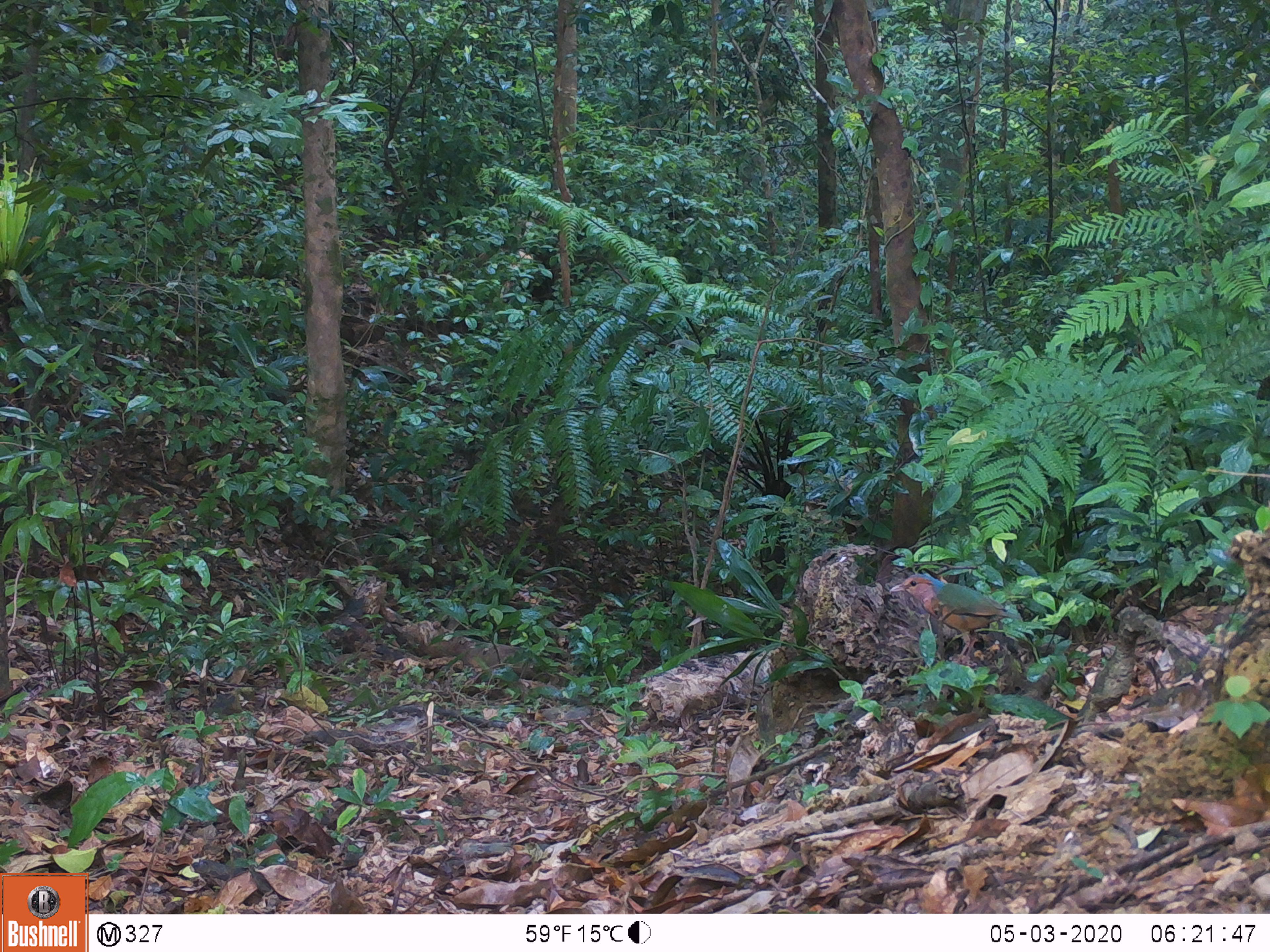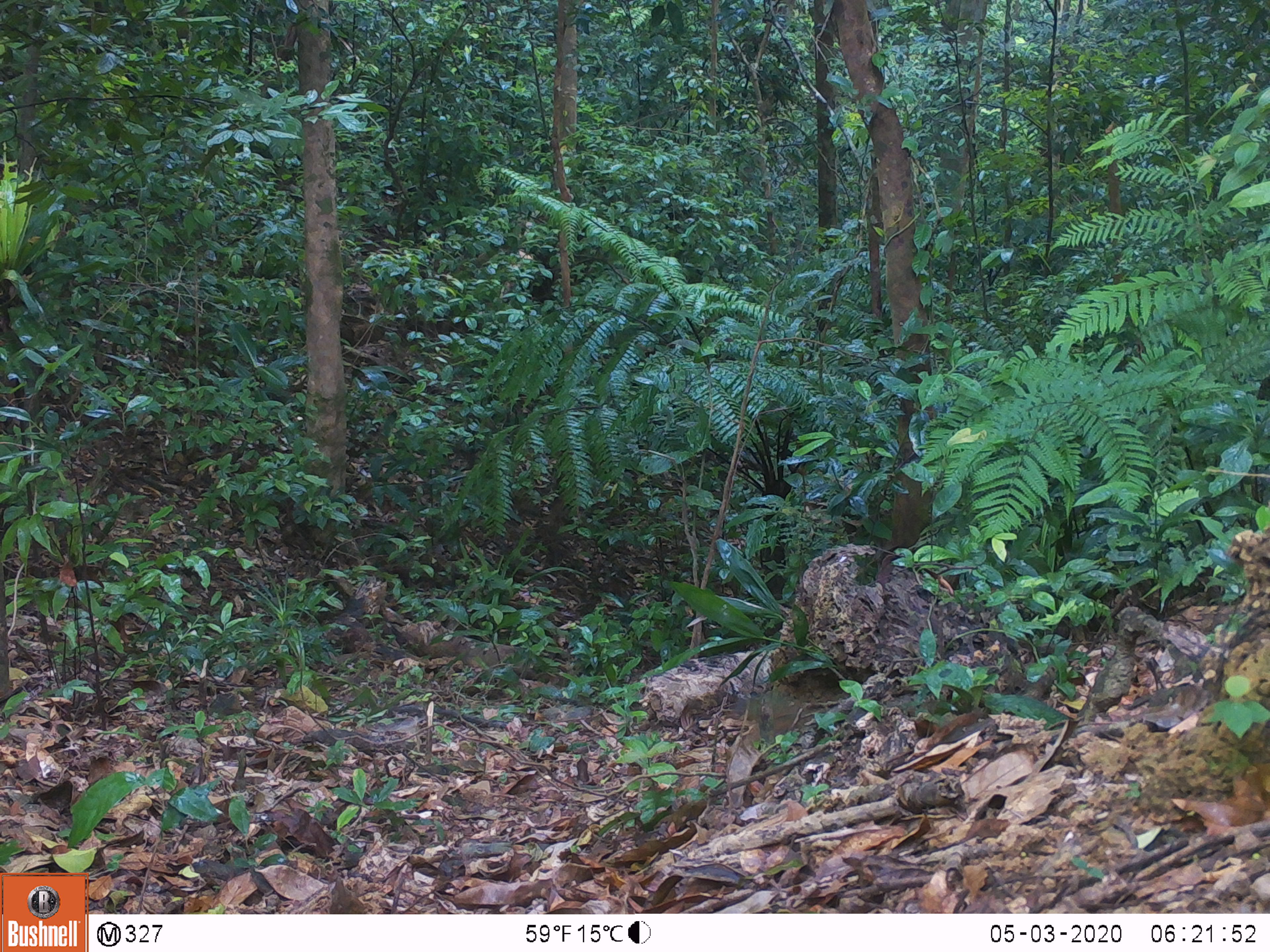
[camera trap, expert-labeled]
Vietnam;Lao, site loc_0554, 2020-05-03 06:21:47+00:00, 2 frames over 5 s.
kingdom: Animalia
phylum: Chordata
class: Aves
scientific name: Aves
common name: bird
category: unidentified bird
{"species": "unidentified bird (bird) (Aves)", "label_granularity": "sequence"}